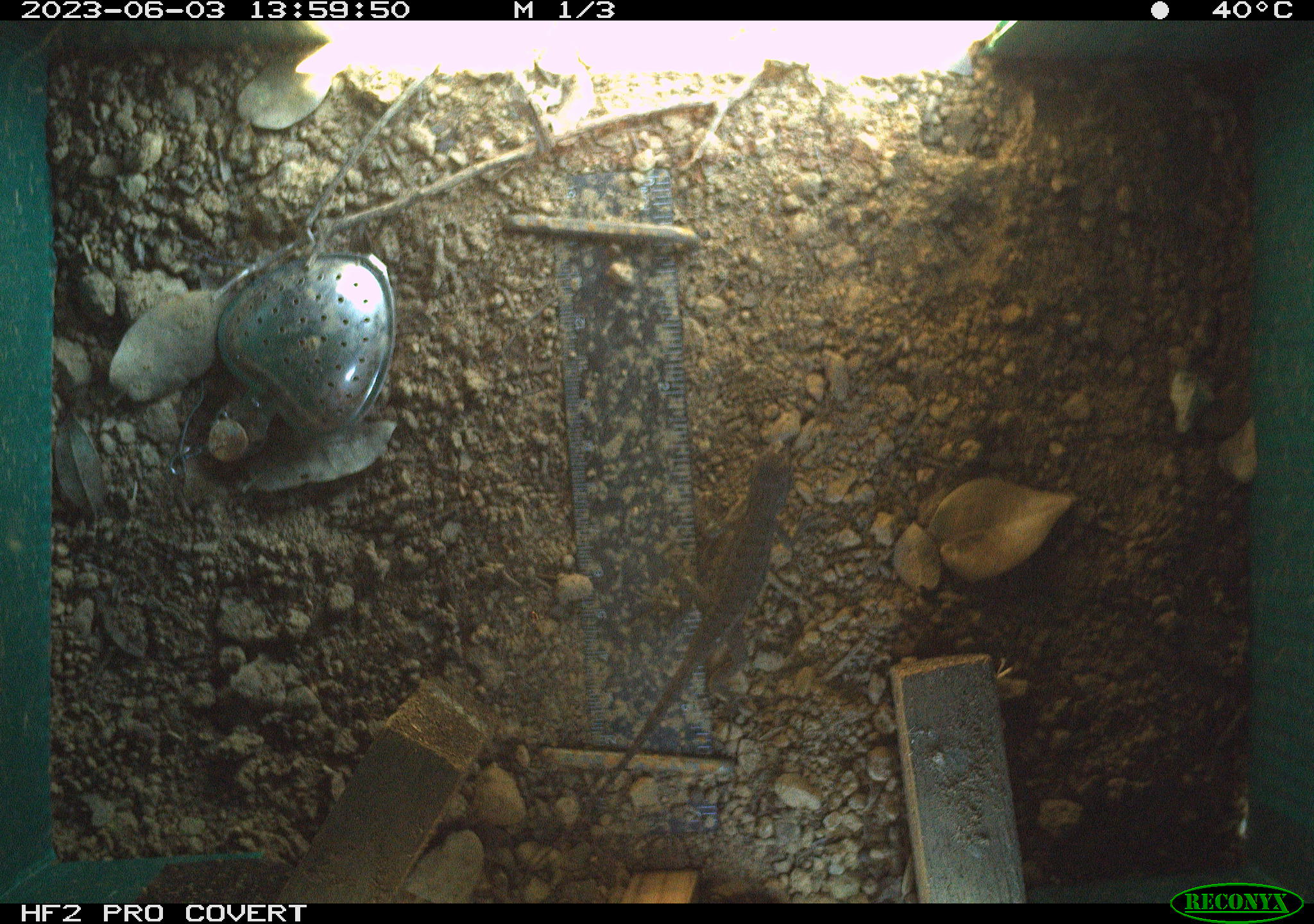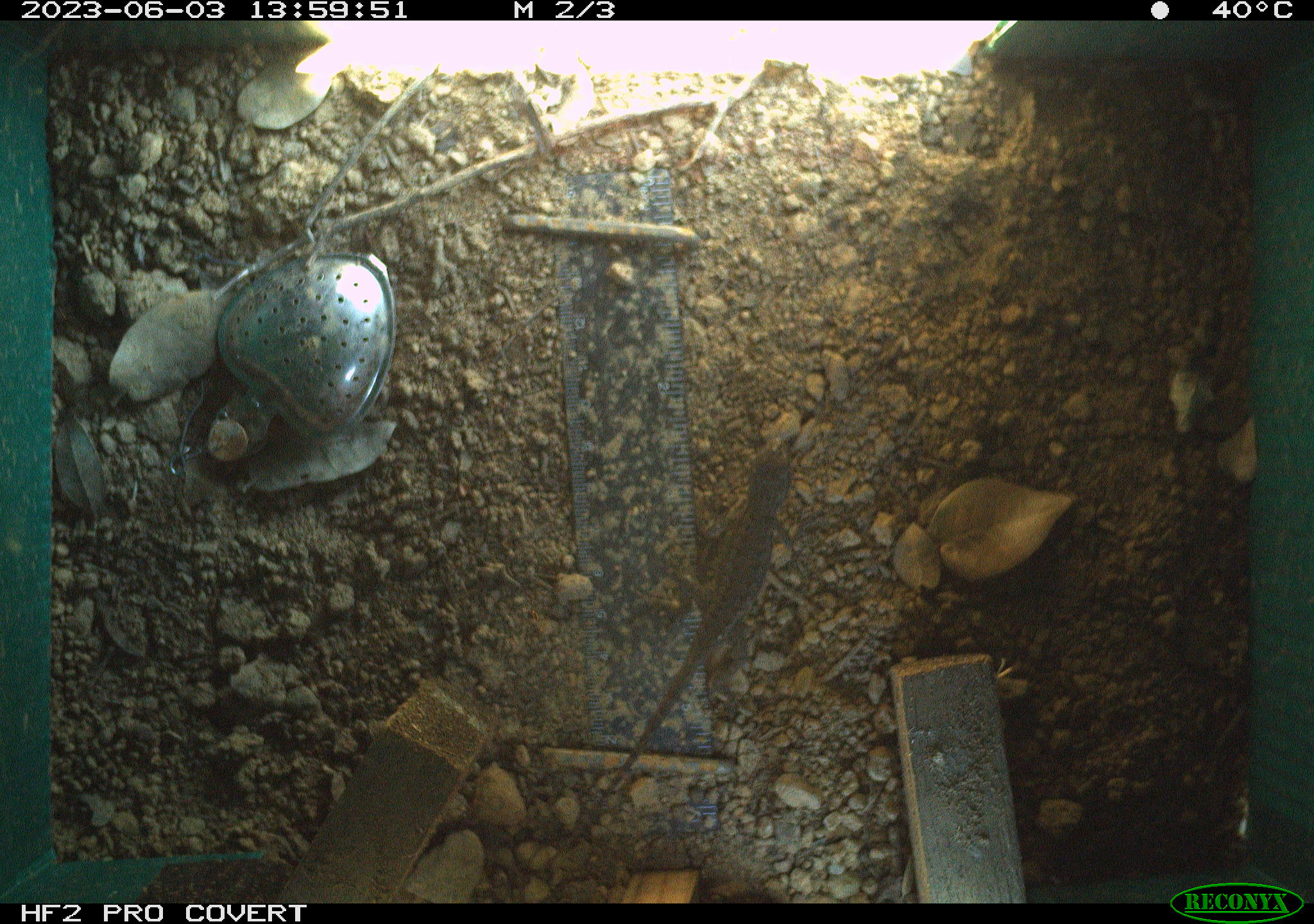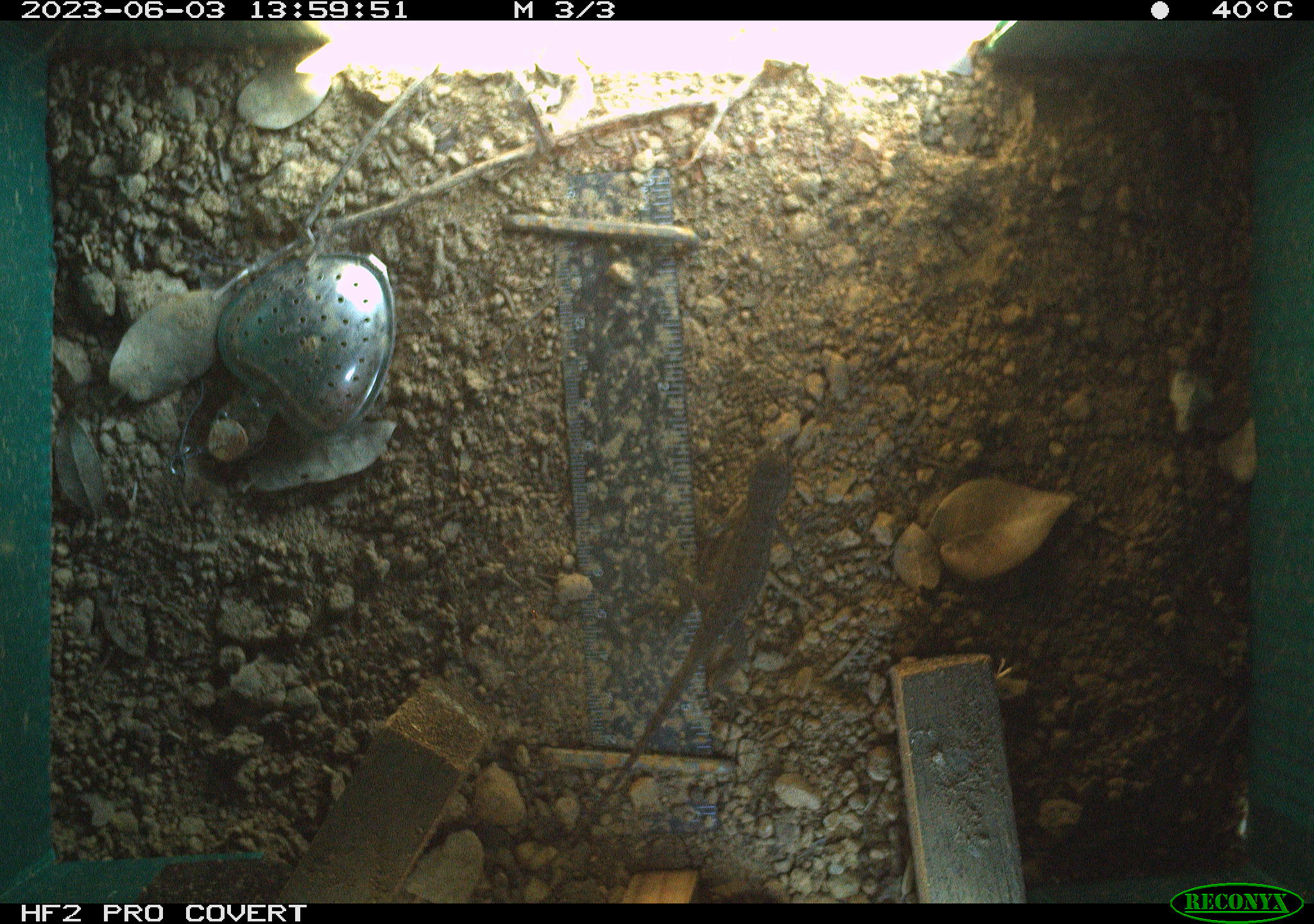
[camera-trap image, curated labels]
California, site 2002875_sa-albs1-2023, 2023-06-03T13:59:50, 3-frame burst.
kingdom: Animalia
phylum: Chordata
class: Reptilia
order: Squamata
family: Phrynosomatidae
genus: Sceloporus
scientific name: Sceloporus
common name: spiny lizards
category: sceloporus species